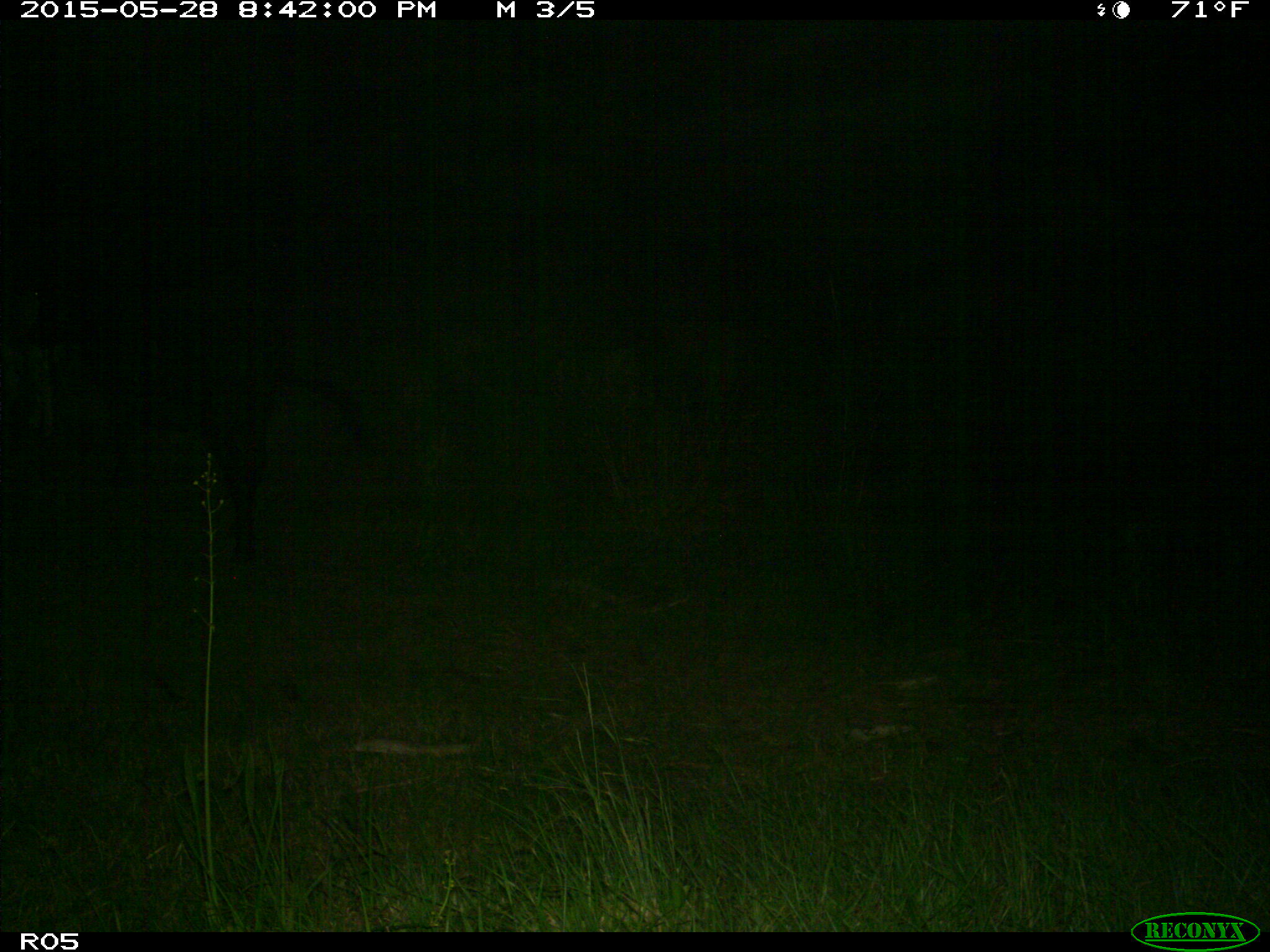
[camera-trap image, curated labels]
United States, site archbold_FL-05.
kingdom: Animalia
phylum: Chordata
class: Mammalia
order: Artiodactyla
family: Bovidae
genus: Bos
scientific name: Bos taurus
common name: domestic cow